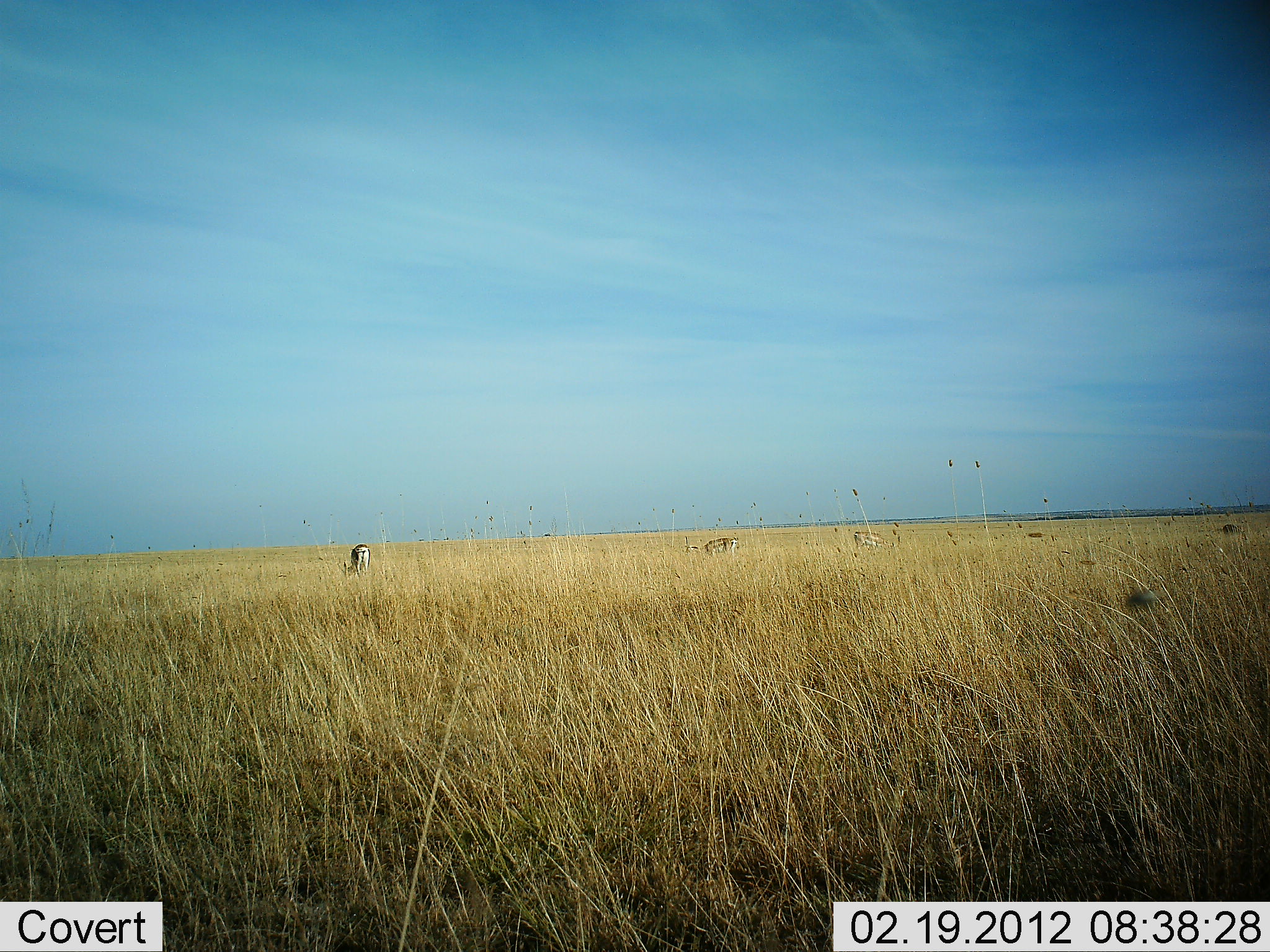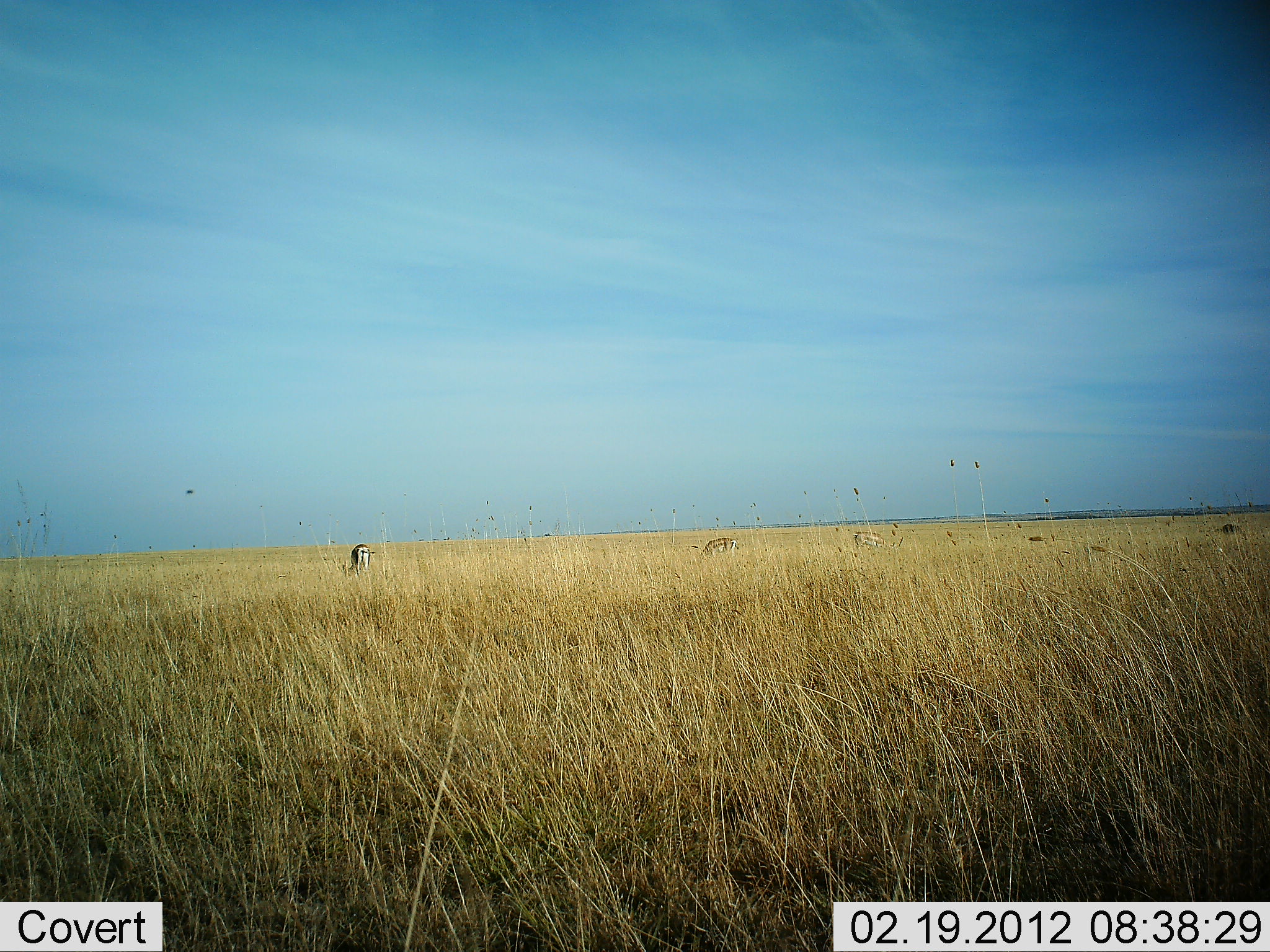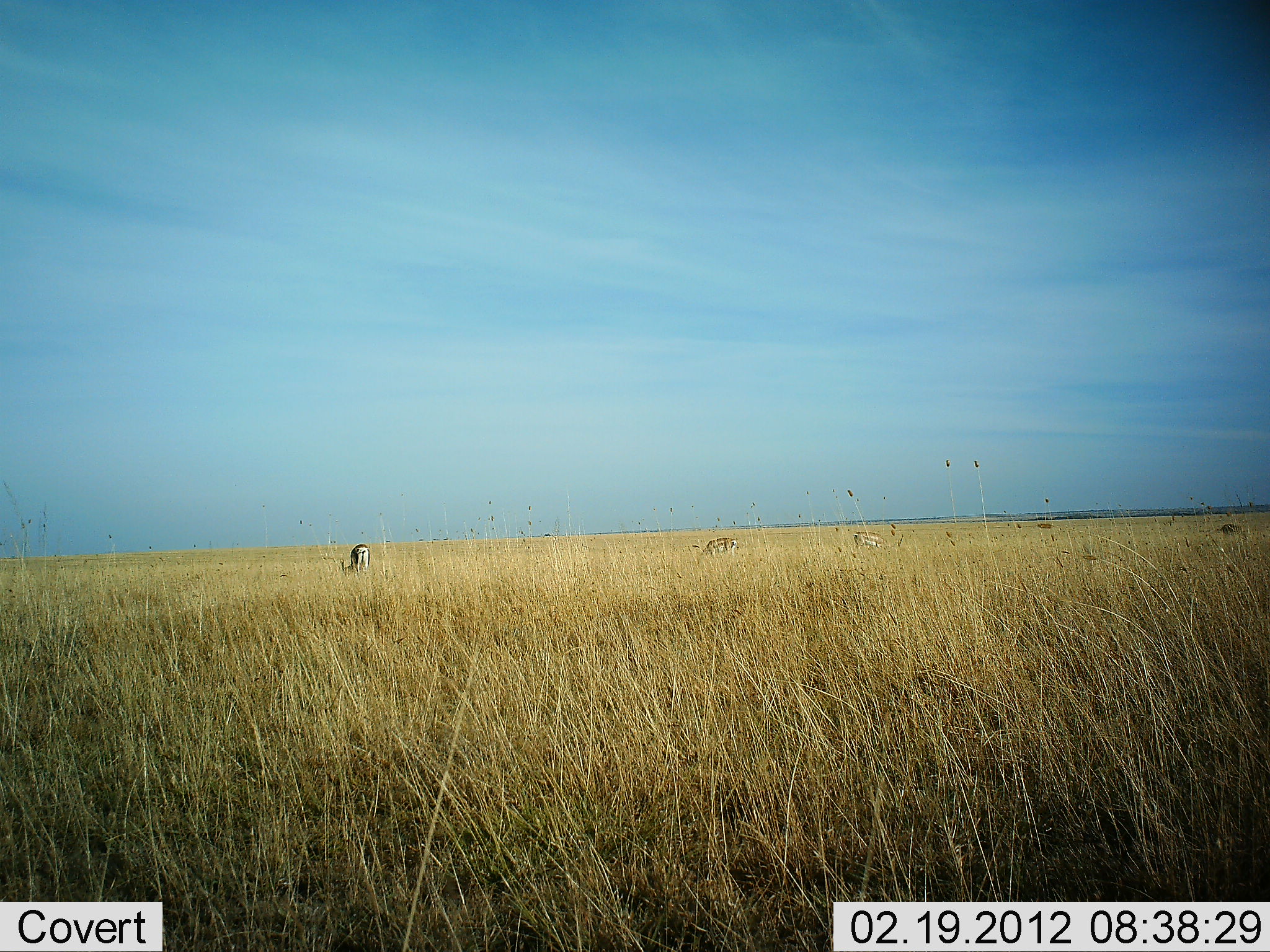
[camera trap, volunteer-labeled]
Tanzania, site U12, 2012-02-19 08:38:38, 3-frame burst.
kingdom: Animalia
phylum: Chordata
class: Mammalia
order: Artiodactyla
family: Bovidae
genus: Eudorcas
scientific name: Eudorcas thomsonii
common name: thomson's gazelle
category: gazellethomsons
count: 3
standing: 13%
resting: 0%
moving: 0%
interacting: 0%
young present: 0%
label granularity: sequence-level